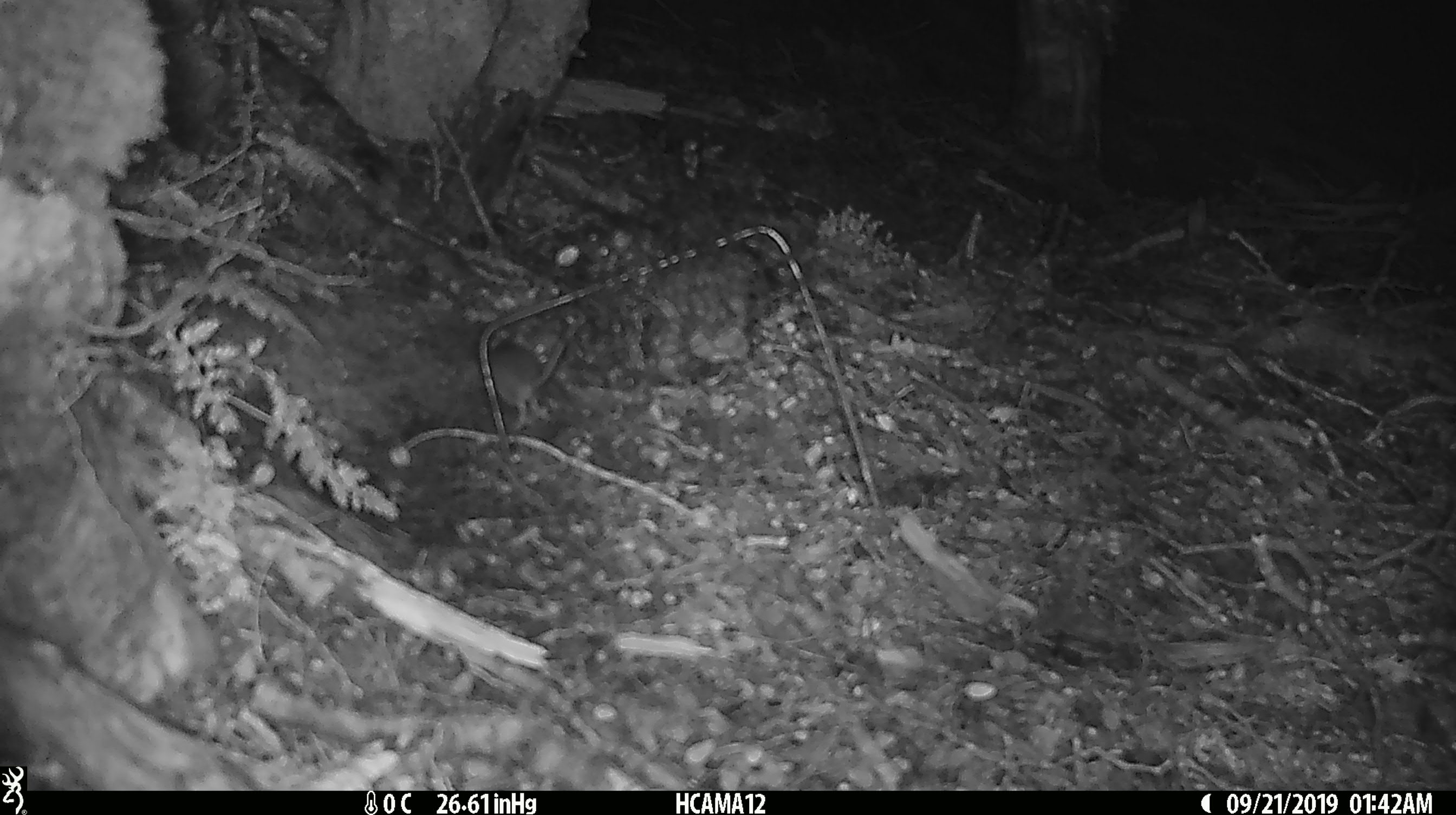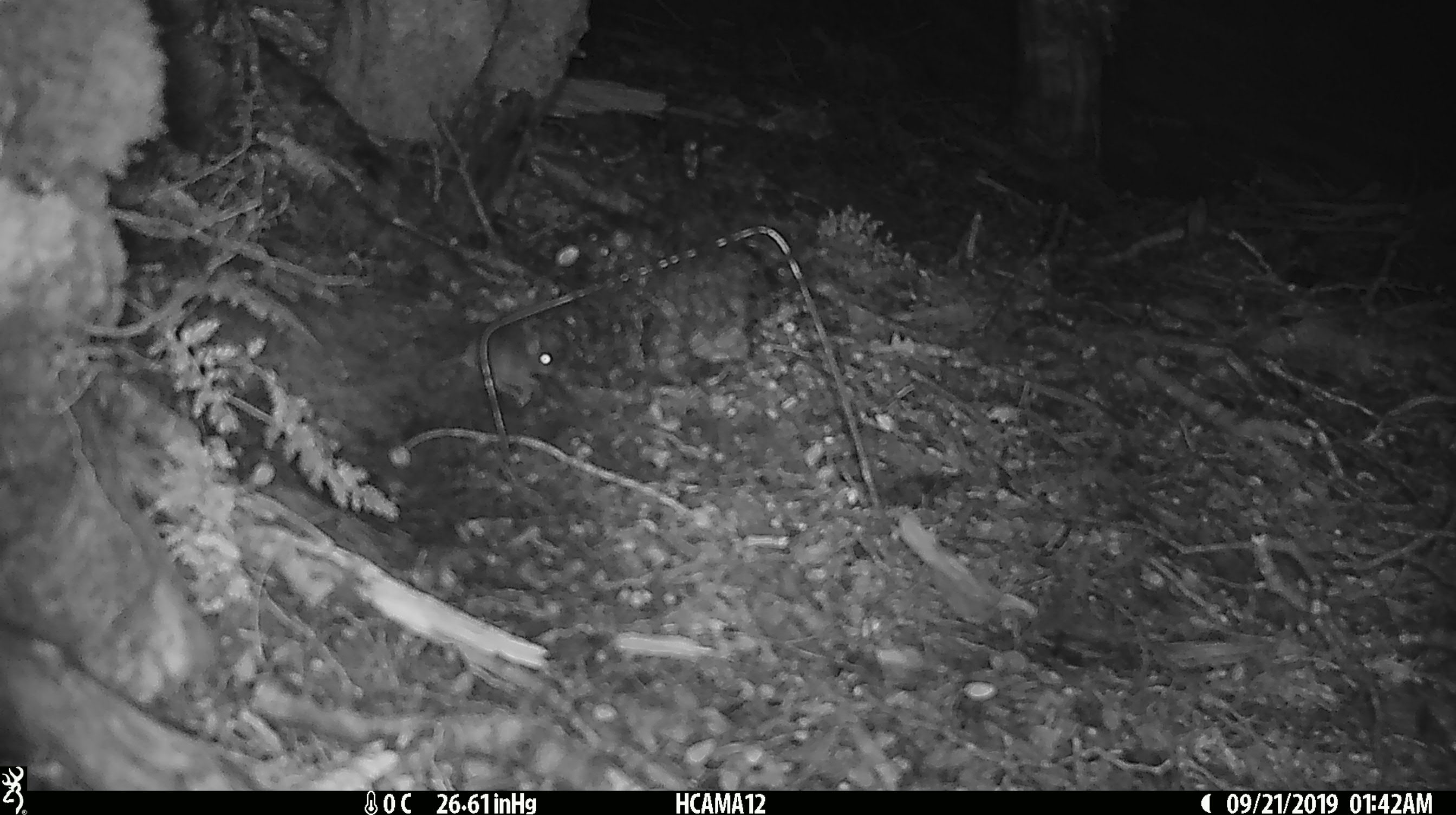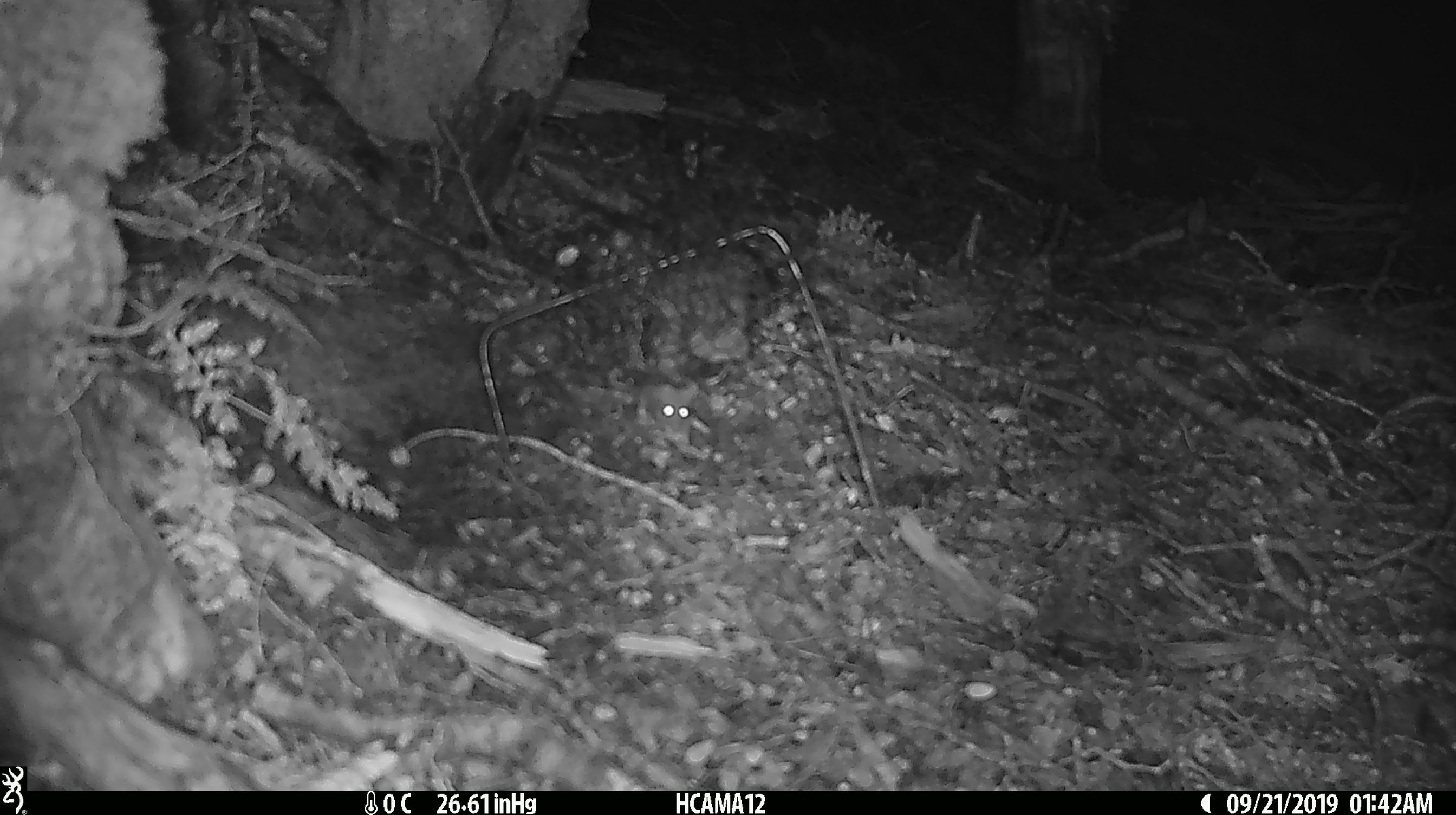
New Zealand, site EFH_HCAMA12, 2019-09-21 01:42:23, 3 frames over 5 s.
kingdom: Animalia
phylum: Chordata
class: Mammalia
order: Rodentia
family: Muridae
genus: Mus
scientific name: Mus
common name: mouse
Mouse (Mus).